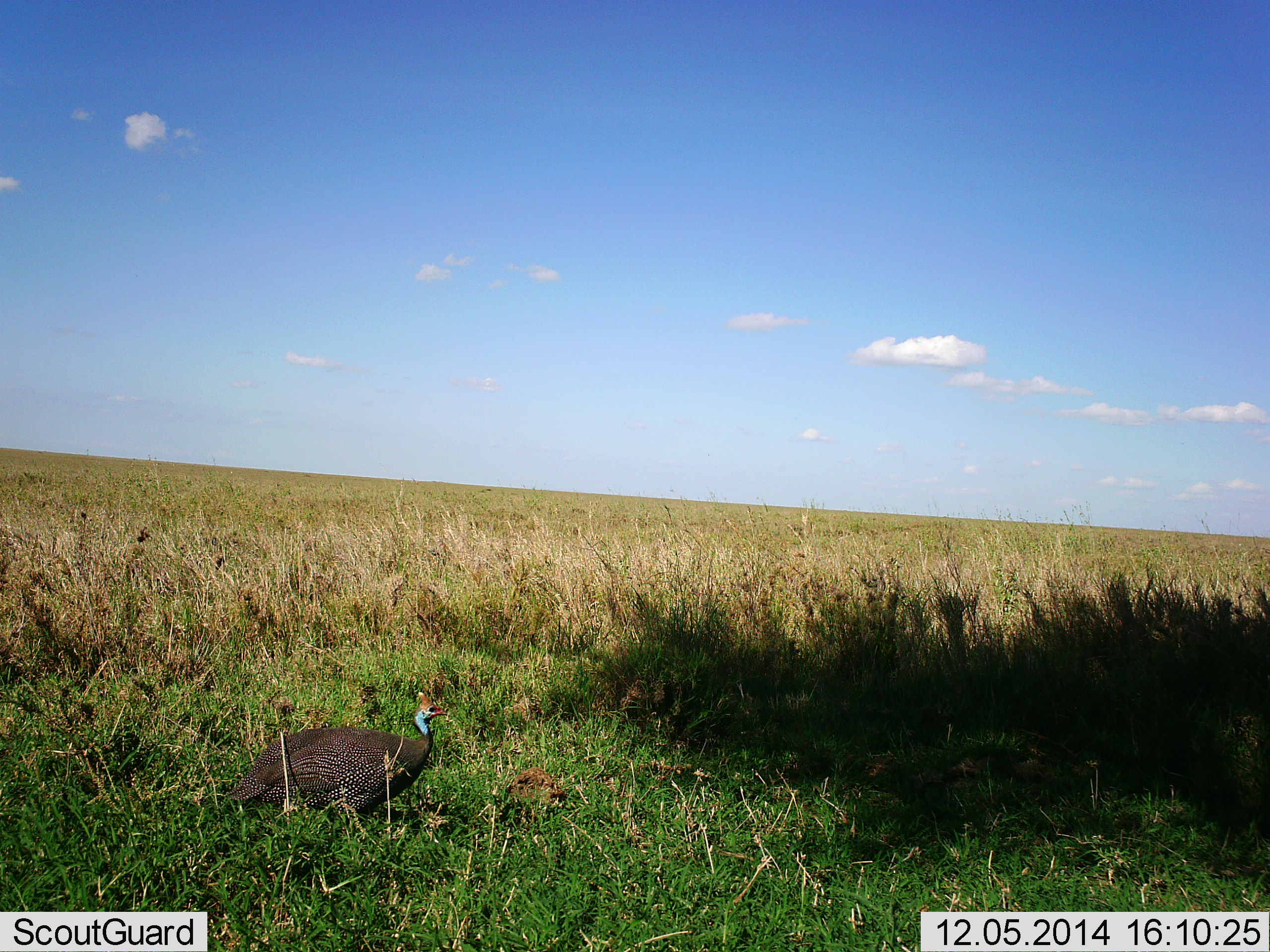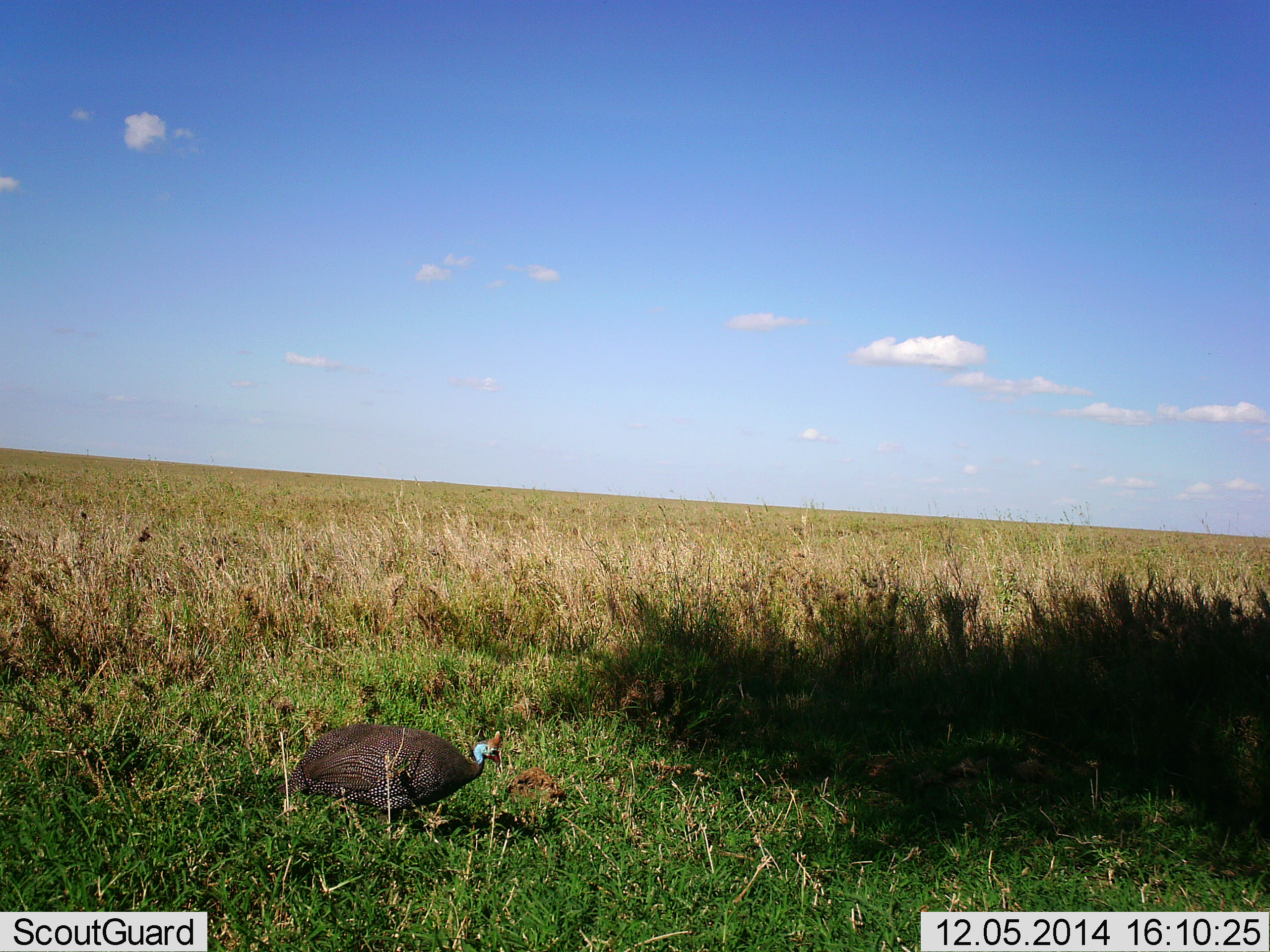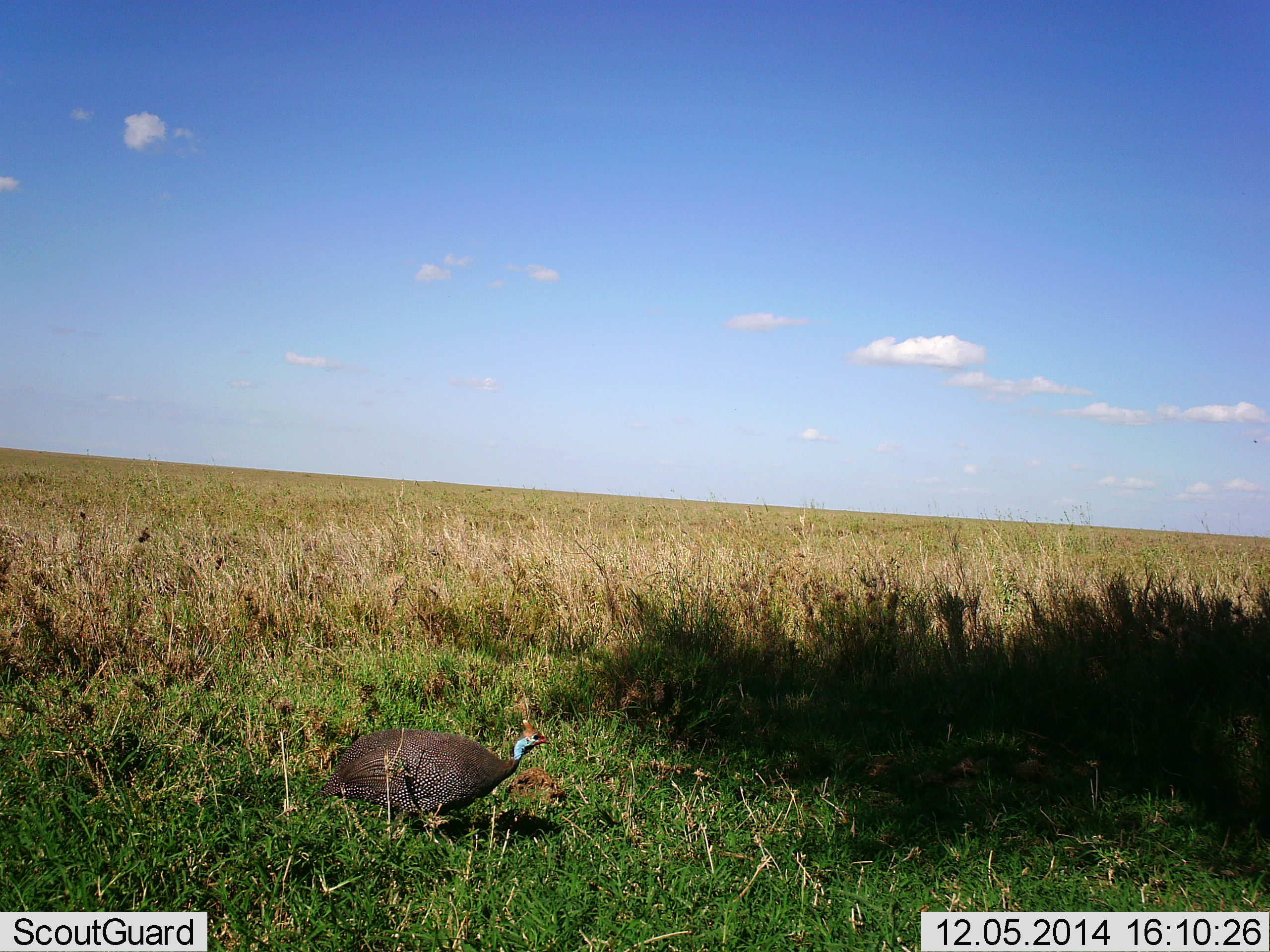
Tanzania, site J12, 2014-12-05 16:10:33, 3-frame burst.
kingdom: Animalia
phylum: Chordata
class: Aves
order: Galliformes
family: Numididae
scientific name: Numididae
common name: guinea fowl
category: guineafowl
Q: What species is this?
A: Guineafowl (guinea fowl) (Numididae).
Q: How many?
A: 1.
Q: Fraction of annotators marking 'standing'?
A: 10%.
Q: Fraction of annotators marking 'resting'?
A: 10%.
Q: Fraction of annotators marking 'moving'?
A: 80%.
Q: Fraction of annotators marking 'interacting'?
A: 0%.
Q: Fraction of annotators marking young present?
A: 0%.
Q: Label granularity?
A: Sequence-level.